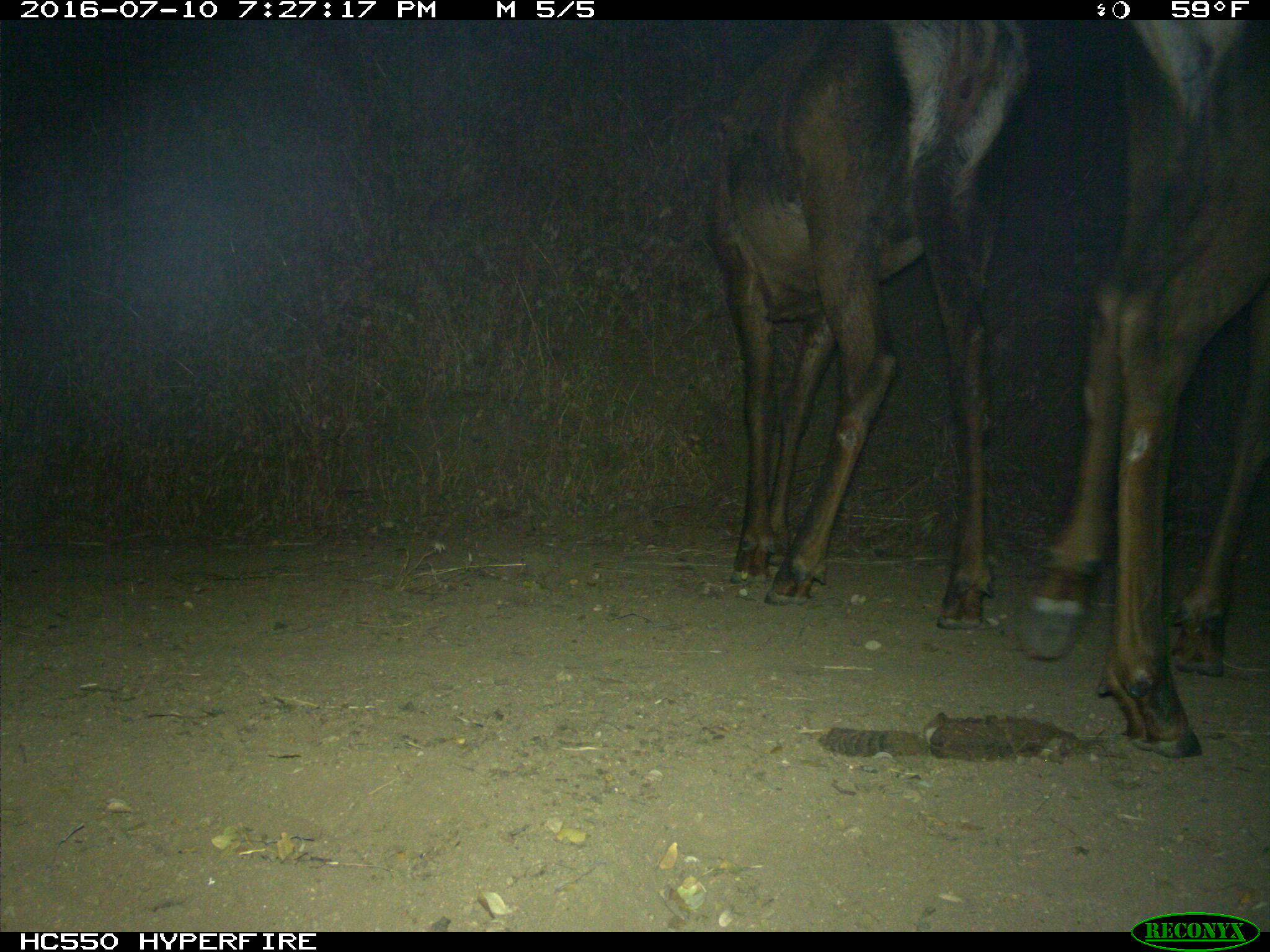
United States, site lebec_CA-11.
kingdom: Animalia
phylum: Chordata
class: Mammalia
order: Artiodactyla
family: Cervidae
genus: Cervus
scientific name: Cervus canadensis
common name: elk